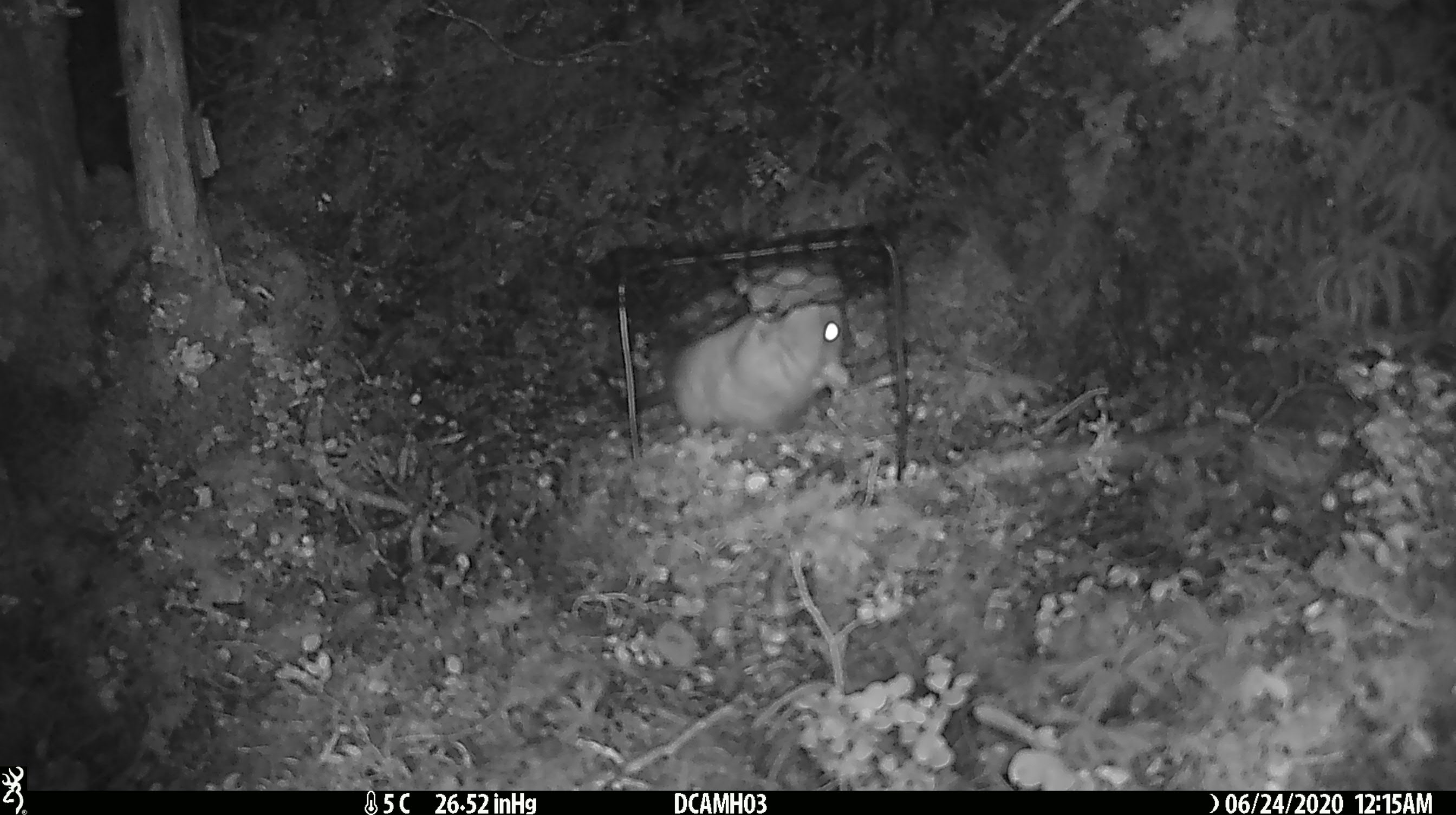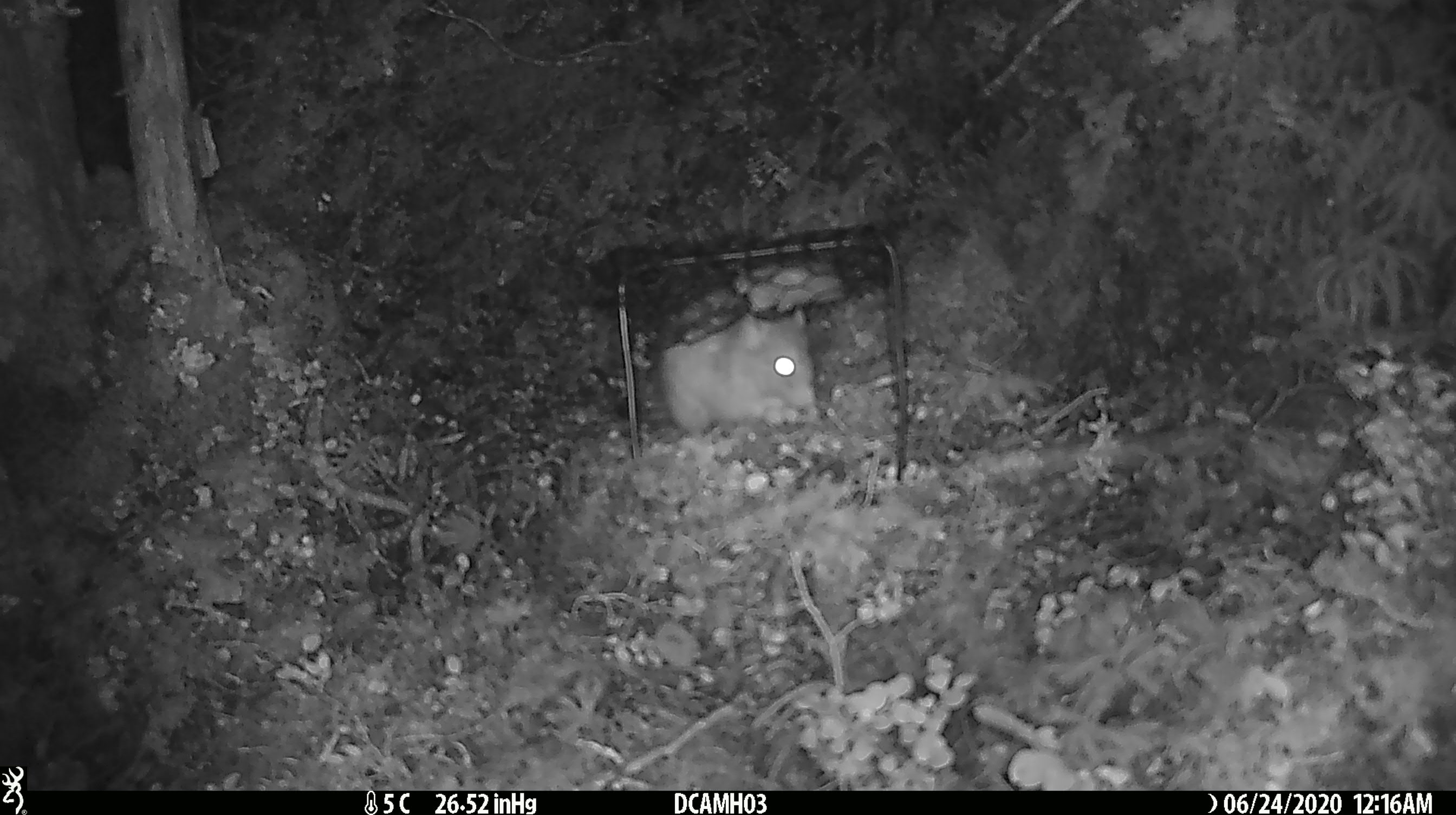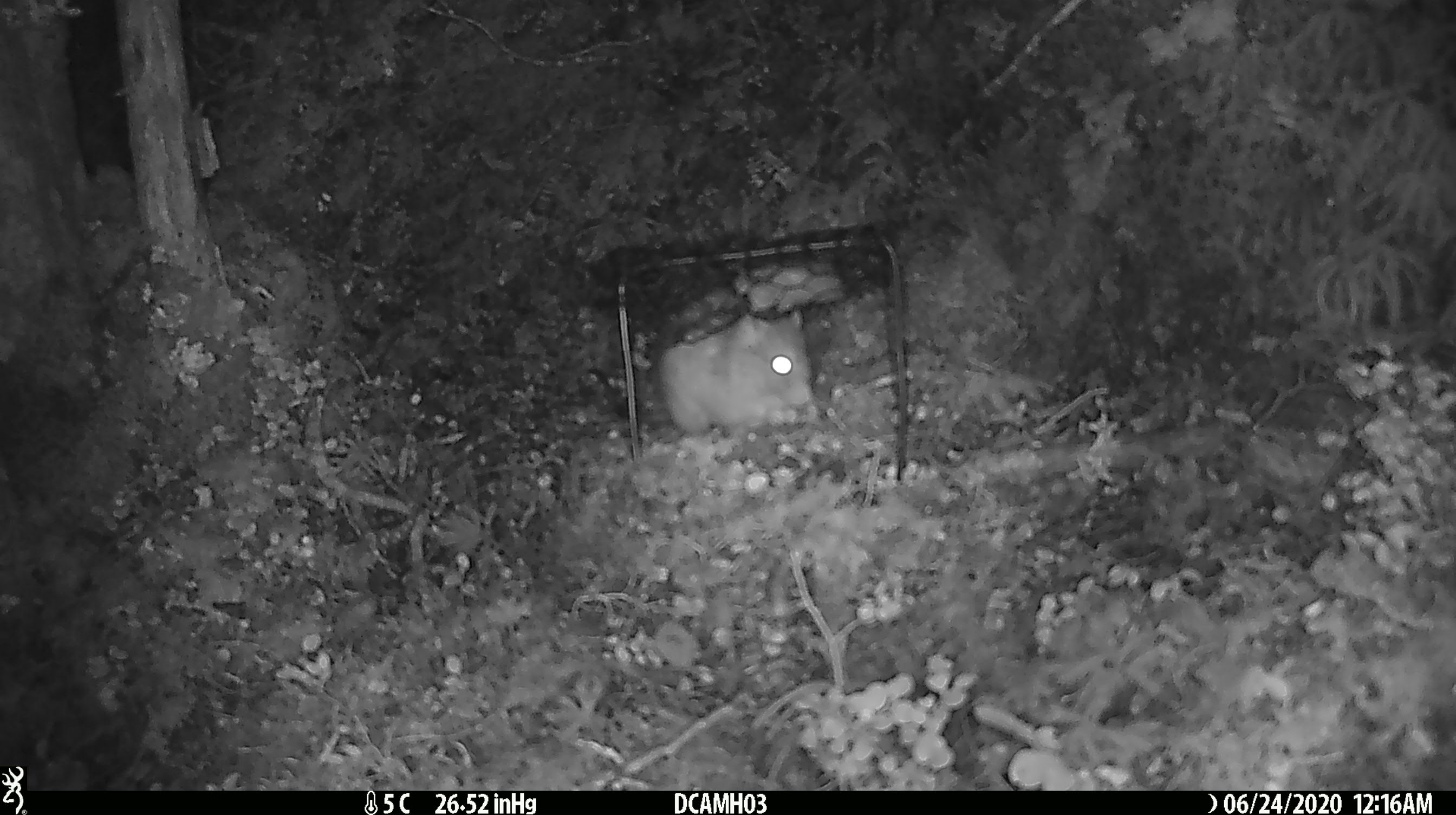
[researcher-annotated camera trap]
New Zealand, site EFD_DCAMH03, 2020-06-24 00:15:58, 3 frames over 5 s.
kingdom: Animalia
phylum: Chordata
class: Mammalia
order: Rodentia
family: Muridae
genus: Rattus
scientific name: Rattus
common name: rat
Rat (Rattus).